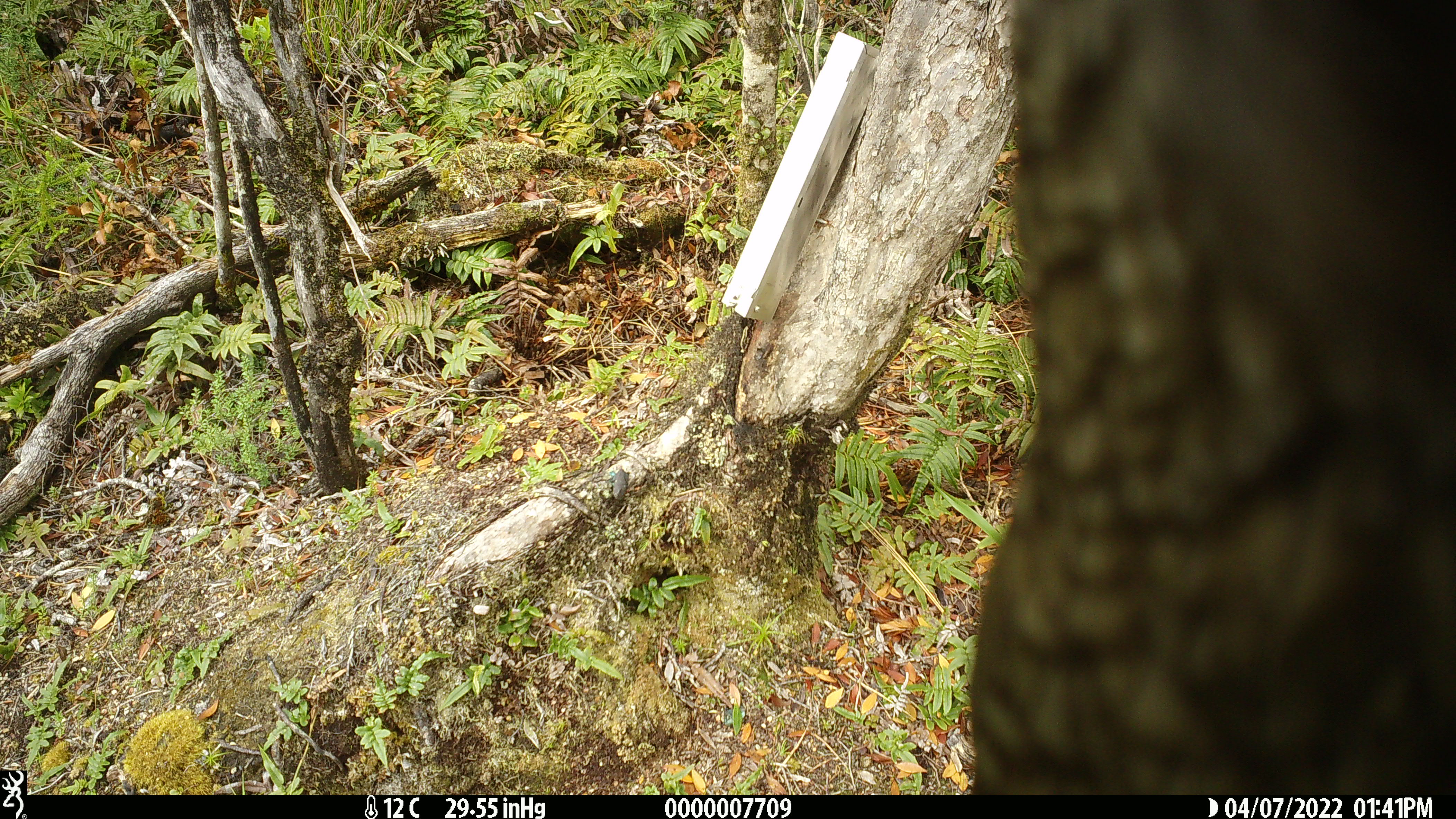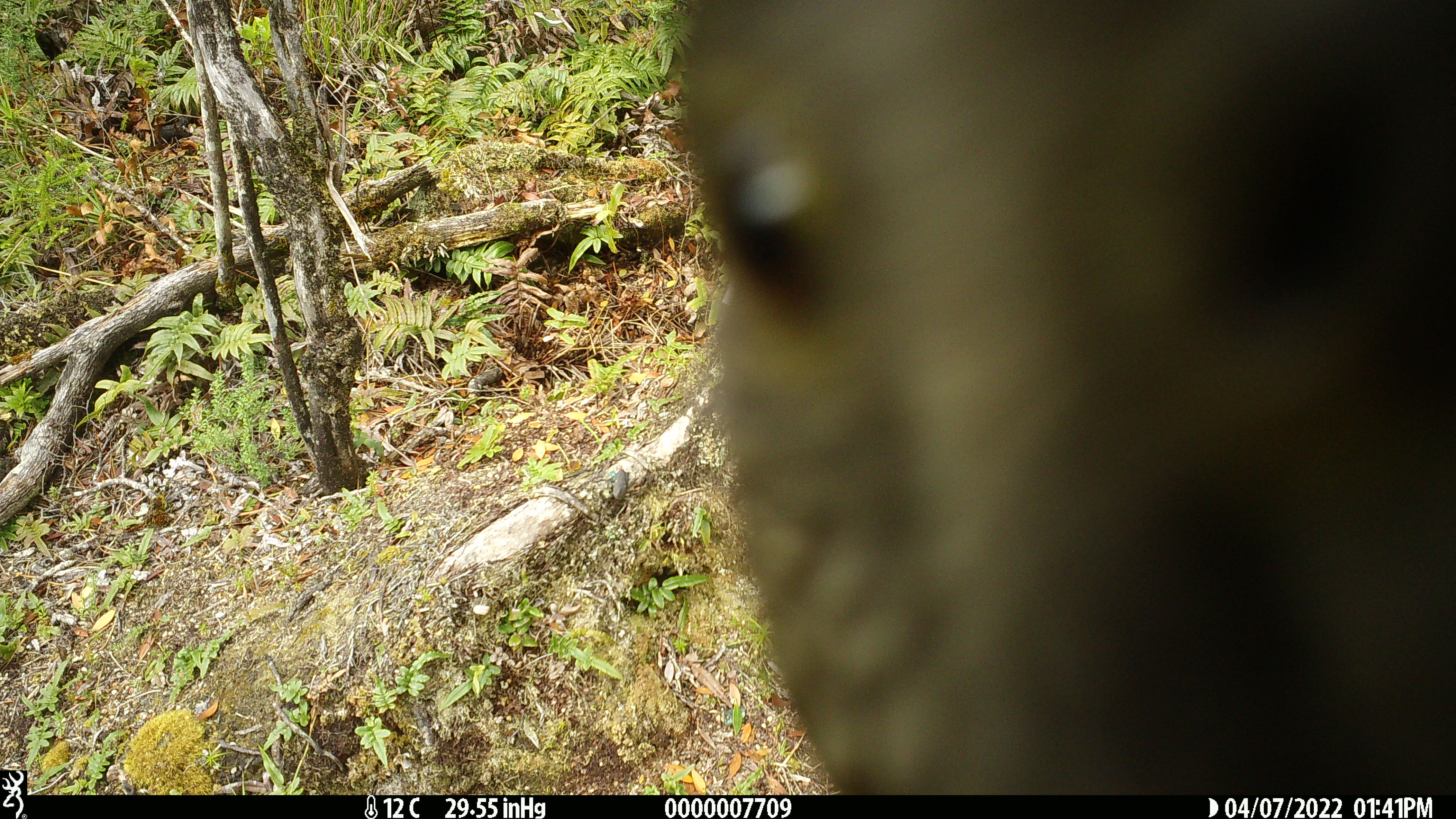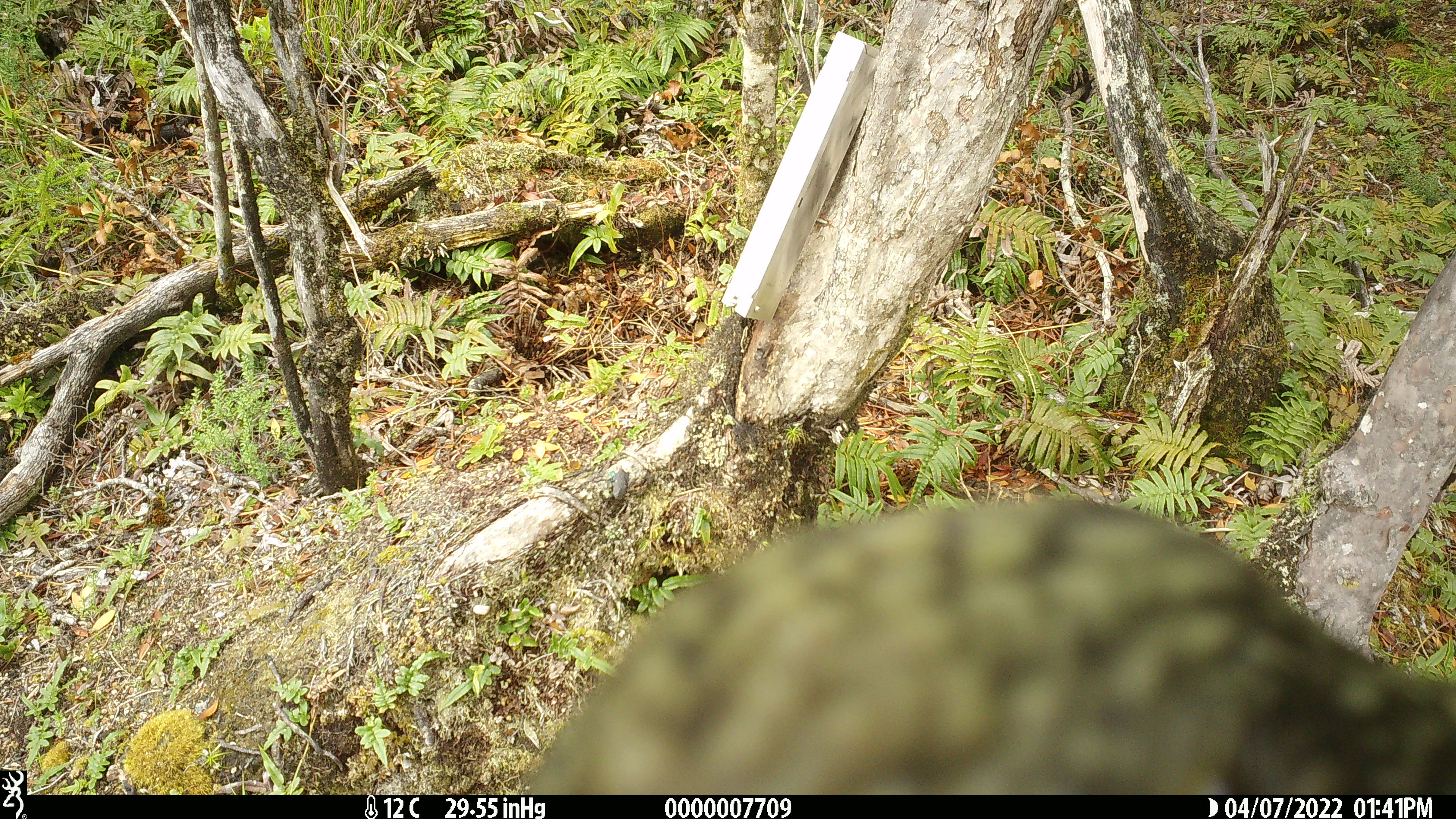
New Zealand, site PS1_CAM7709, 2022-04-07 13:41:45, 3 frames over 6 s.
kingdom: Animalia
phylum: Chordata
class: Aves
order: Psittaciformes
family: Strigopidae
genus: Nestor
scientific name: Nestor notabilis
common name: kea